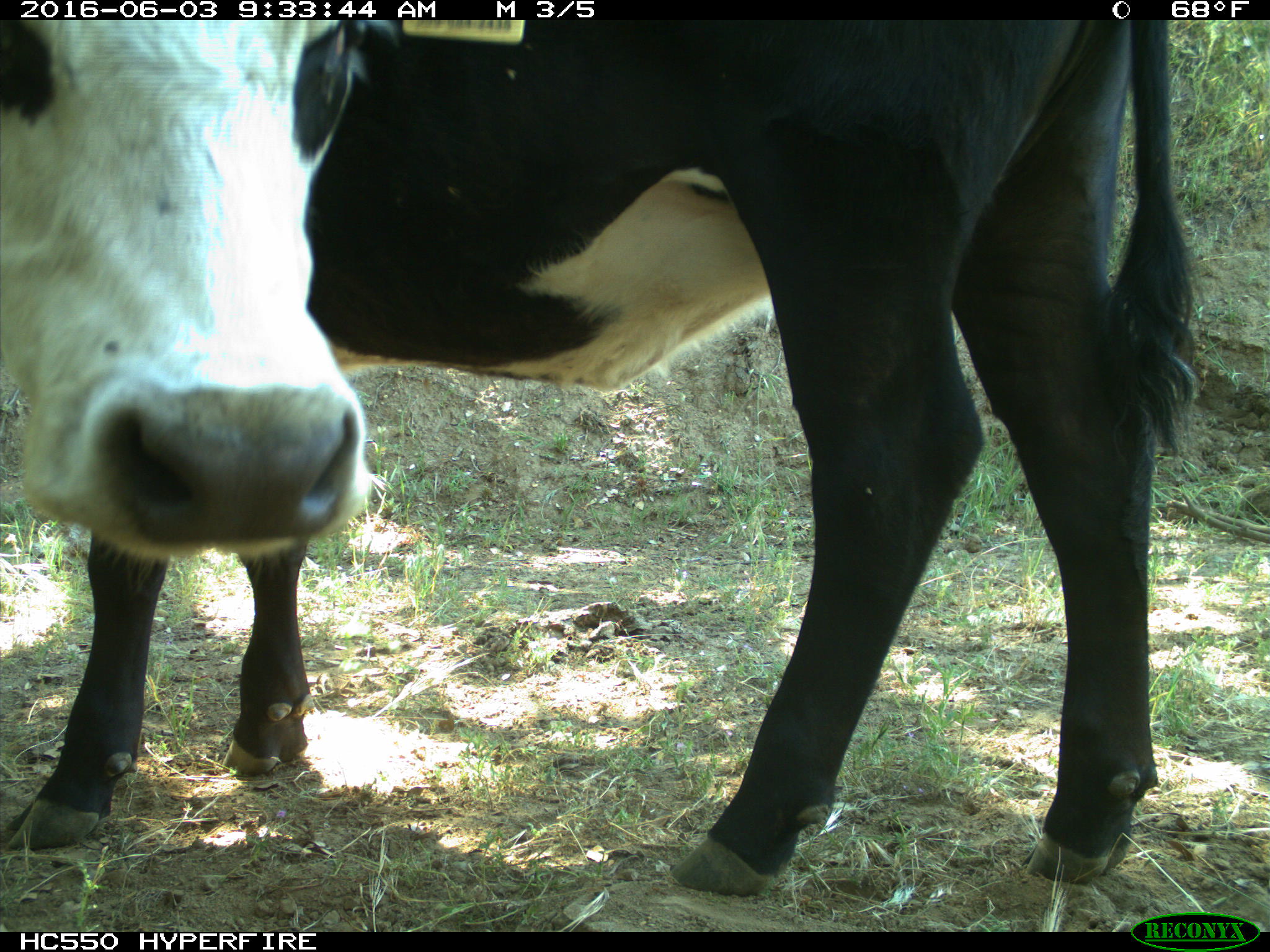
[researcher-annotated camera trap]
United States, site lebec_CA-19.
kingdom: Animalia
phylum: Chordata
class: Mammalia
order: Artiodactyla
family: Bovidae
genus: Bos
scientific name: Bos taurus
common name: domestic cow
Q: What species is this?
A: Bos taurus (domestic cow).